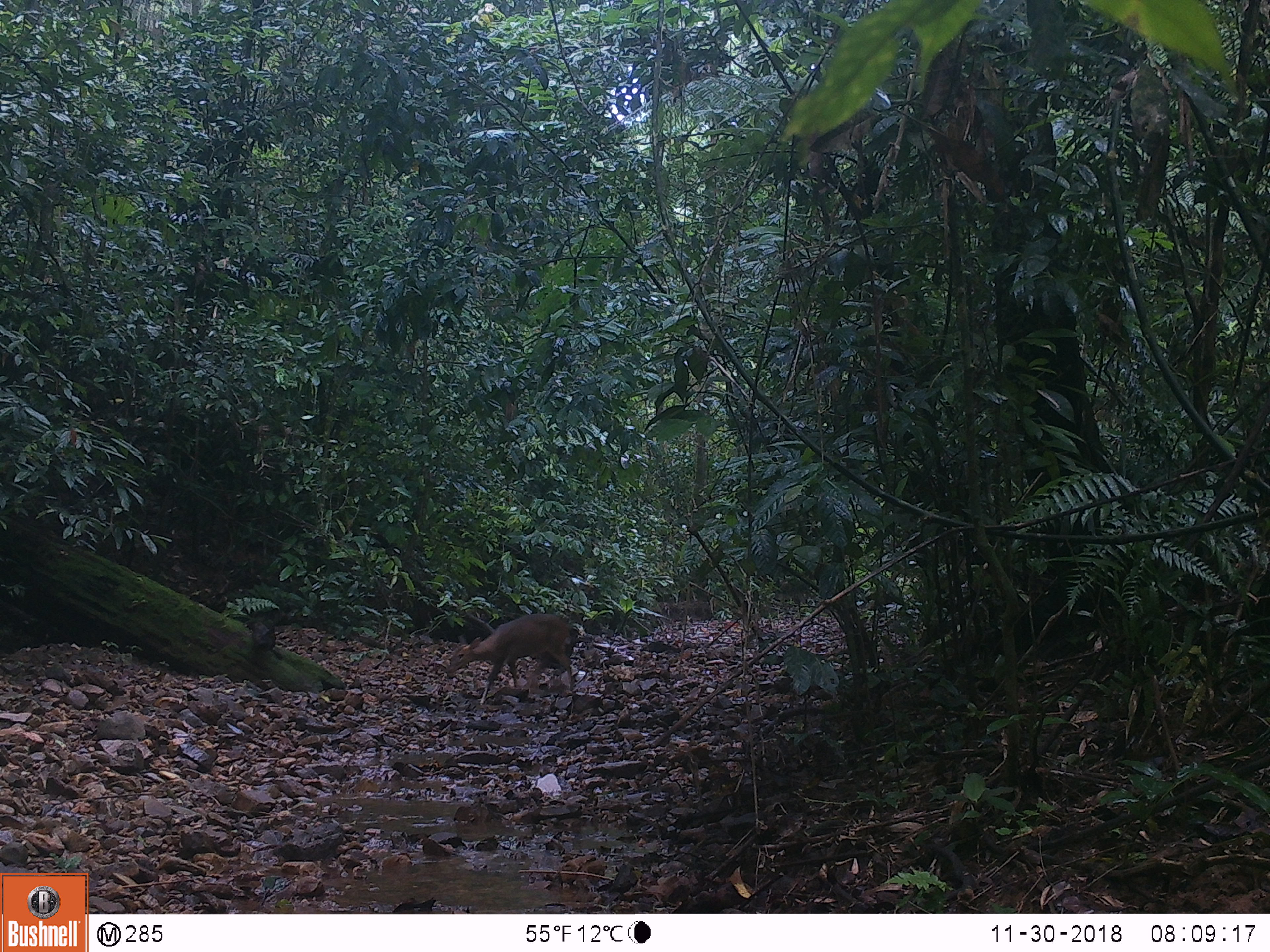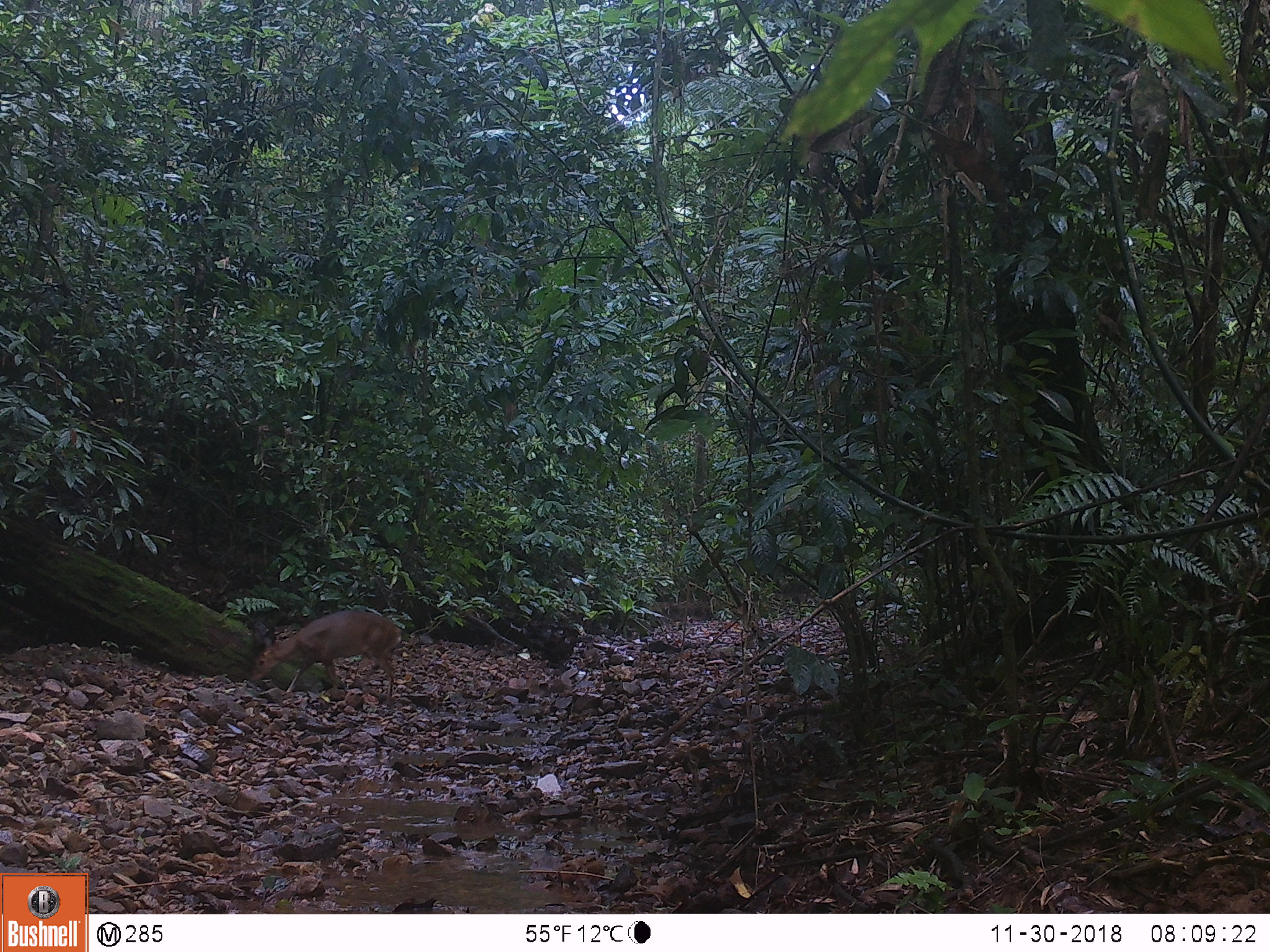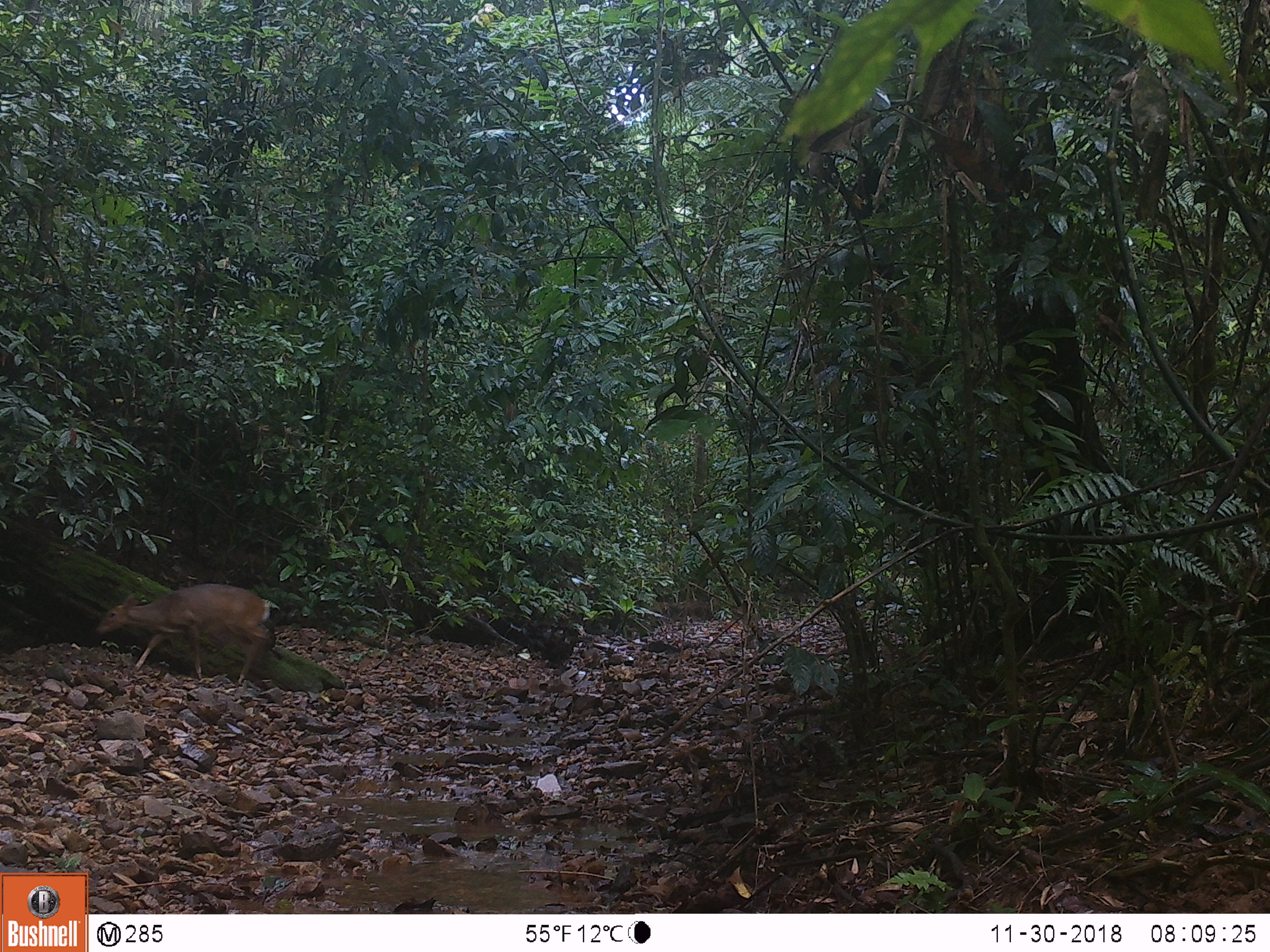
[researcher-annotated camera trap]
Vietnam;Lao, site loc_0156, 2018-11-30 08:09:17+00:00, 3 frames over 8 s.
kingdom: Animalia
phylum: Chordata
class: Mammalia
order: Artiodactyla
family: Cervidae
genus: Muntiacus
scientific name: Muntiacus vuquangensis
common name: large-antlered muntjac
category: large antlered muntjac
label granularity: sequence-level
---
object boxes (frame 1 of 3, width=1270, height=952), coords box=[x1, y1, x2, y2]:
large antlered muntjac: box=[447, 613, 573, 705]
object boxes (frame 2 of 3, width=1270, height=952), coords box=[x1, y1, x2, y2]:
large antlered muntjac: box=[248, 610, 399, 697]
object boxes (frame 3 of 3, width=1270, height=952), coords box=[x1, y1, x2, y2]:
large antlered muntjac: box=[94, 584, 270, 686]